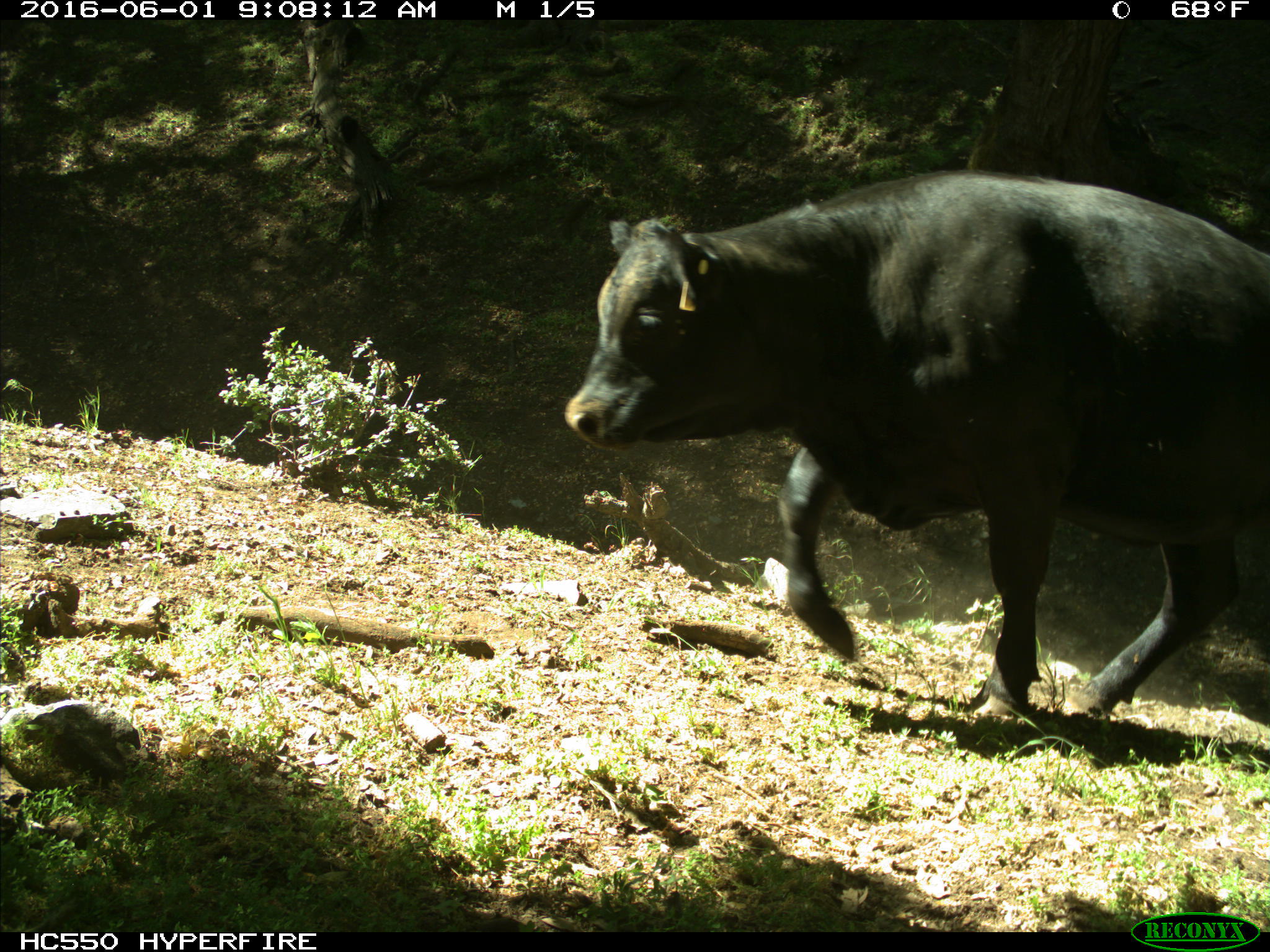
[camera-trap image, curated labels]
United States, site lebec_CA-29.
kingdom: Animalia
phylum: Chordata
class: Mammalia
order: Artiodactyla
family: Bovidae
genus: Bos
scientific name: Bos taurus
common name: domestic cow